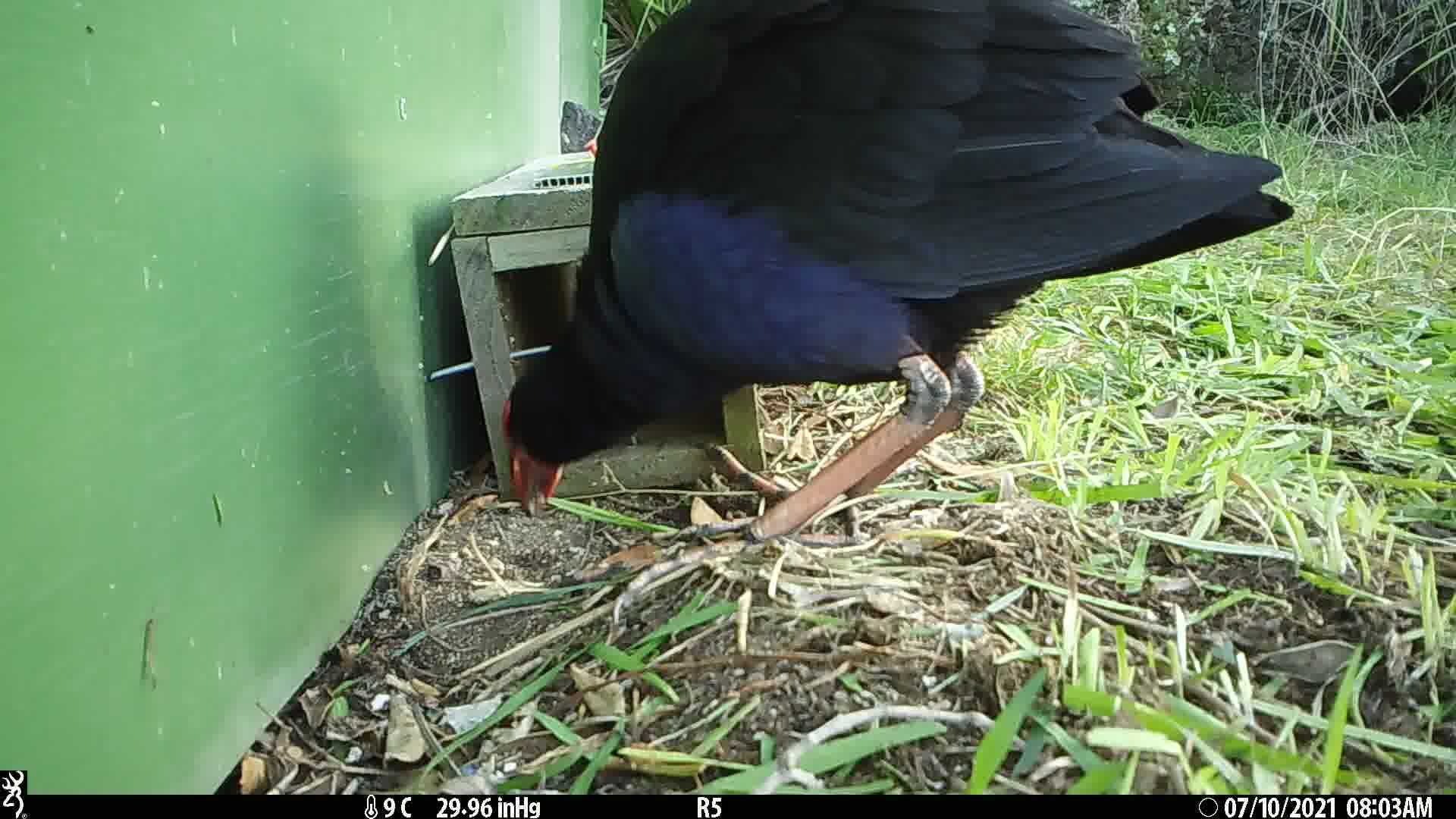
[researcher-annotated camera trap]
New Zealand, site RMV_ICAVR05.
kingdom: Animalia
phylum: Chordata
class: Aves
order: Gruiformes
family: Rallidae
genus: Porphyrio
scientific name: Porphyrio melanotus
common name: australasian swamphen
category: pukeko